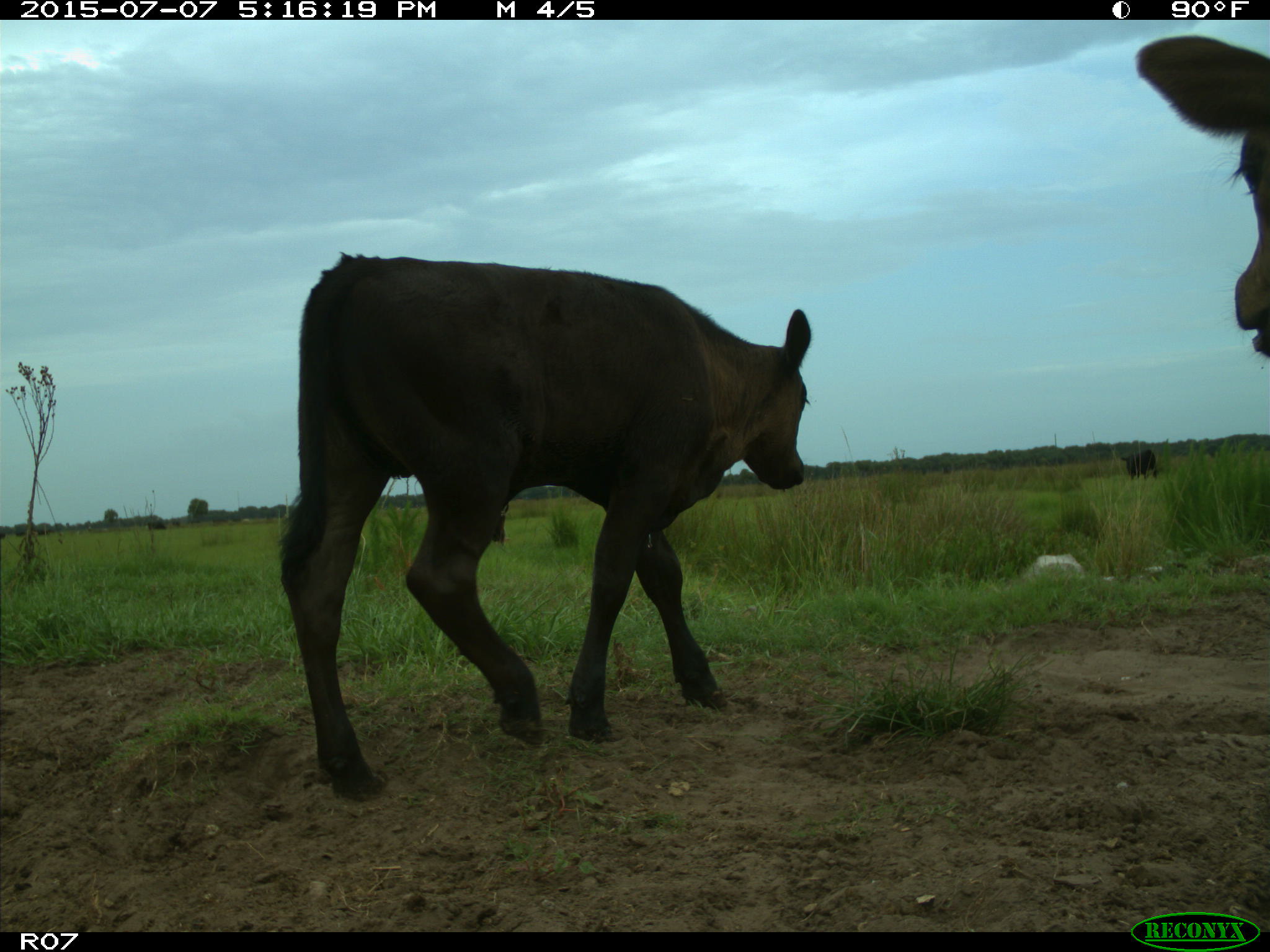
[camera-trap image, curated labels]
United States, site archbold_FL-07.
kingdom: Animalia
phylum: Chordata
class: Mammalia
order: Artiodactyla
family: Bovidae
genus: Bos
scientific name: Bos taurus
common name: domestic cow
Bos taurus (domestic cow).